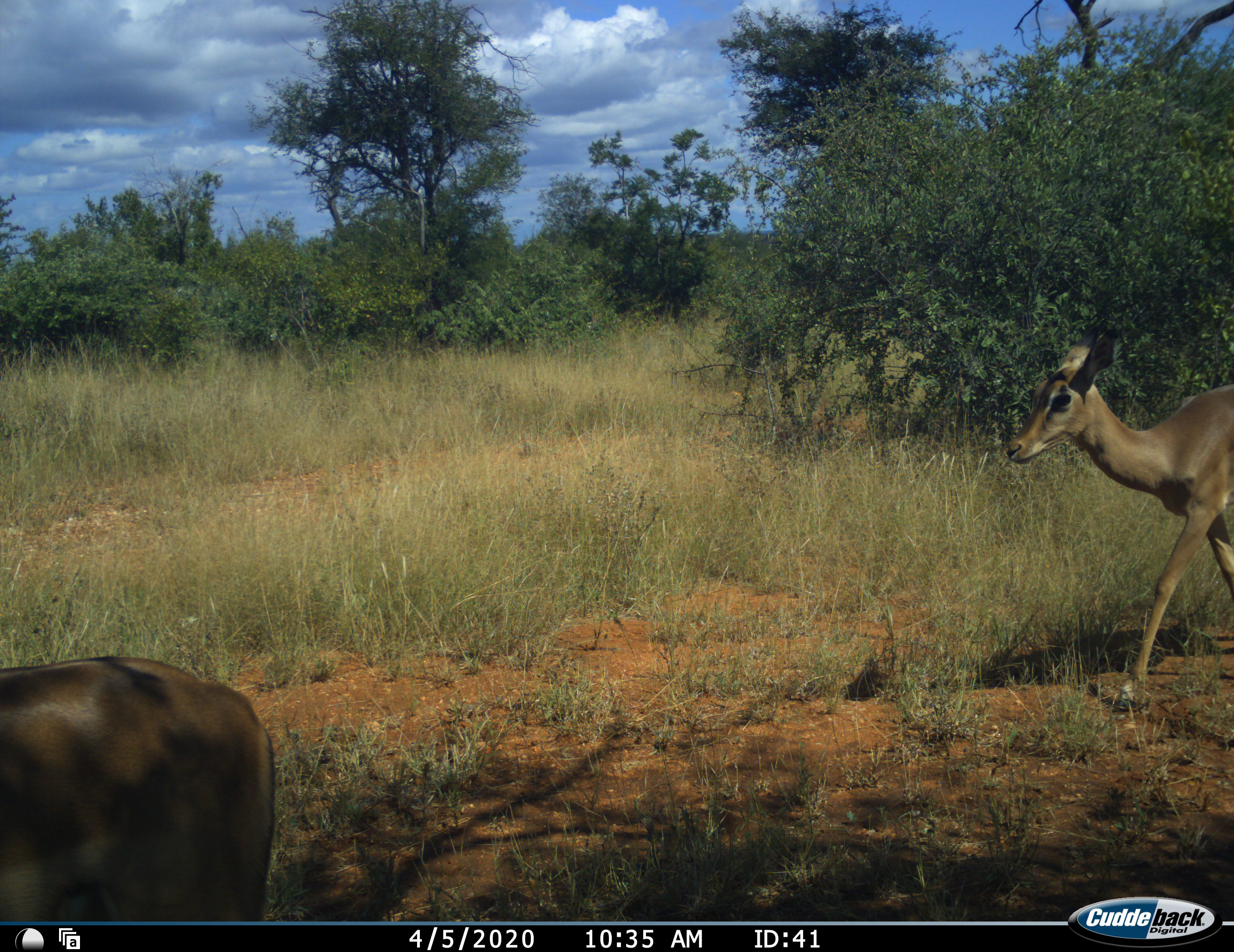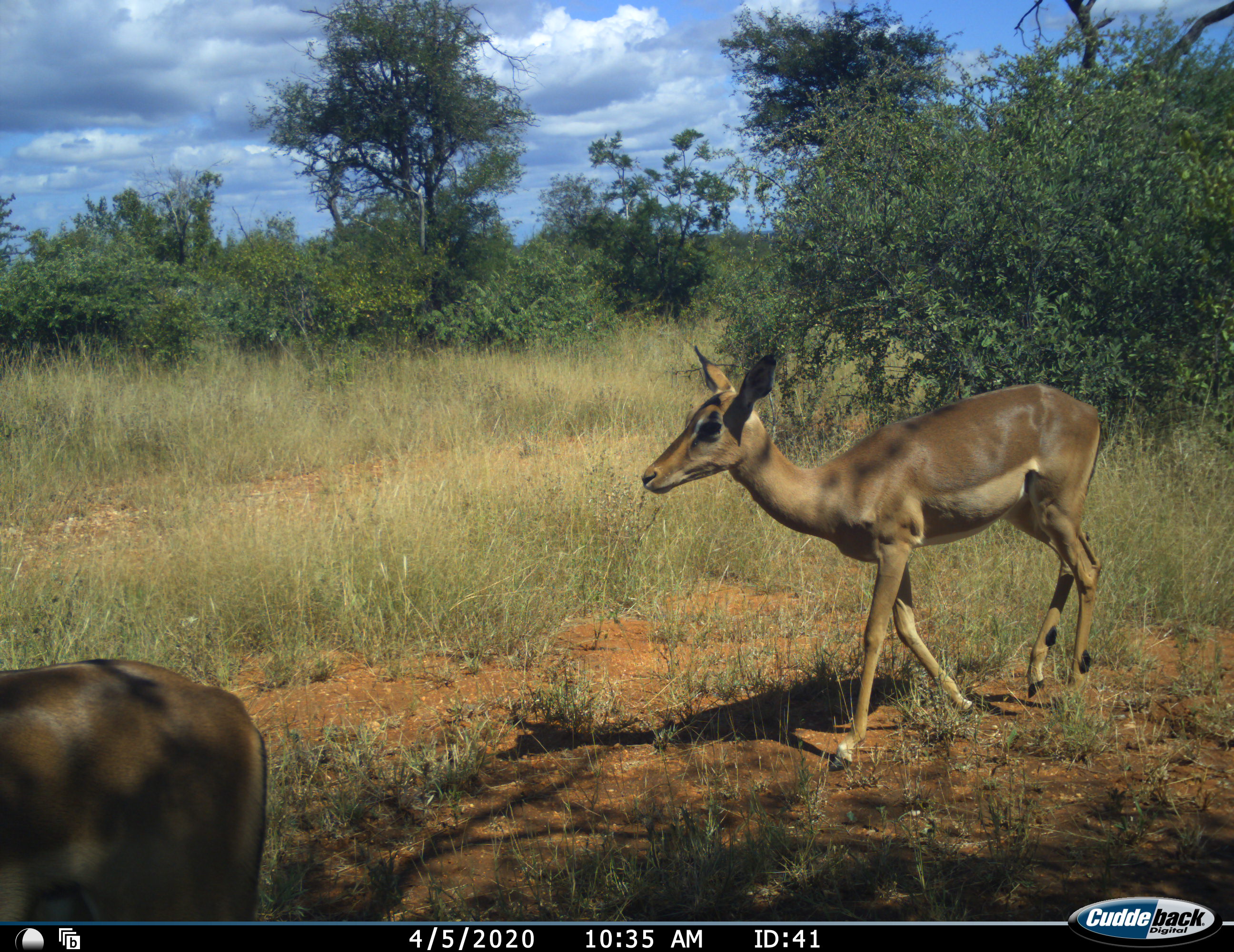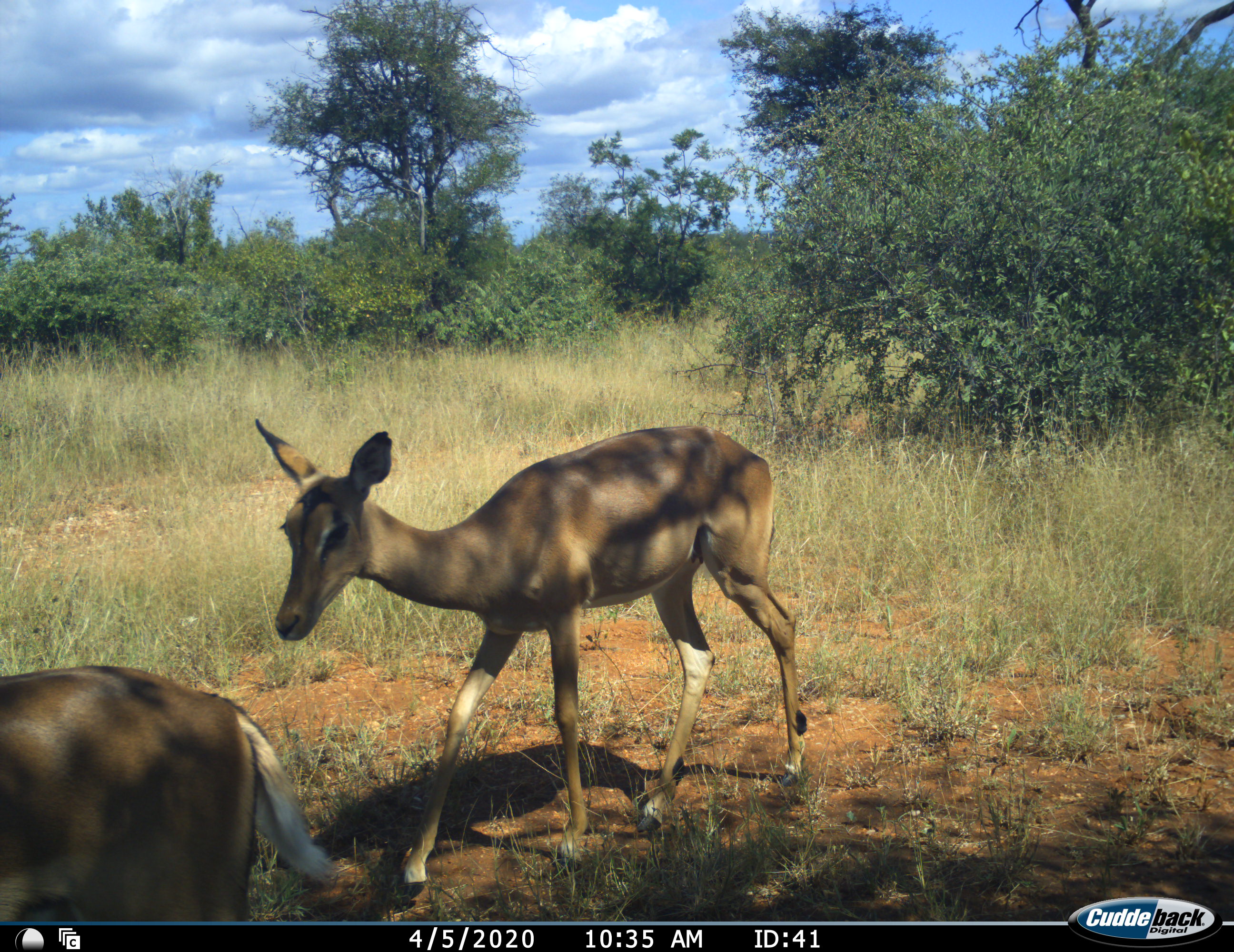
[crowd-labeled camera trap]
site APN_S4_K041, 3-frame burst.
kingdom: Animalia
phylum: Chordata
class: Mammalia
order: Artiodactyla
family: Bovidae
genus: Aepyceros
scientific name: Aepyceros melampus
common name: impala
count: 2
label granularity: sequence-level